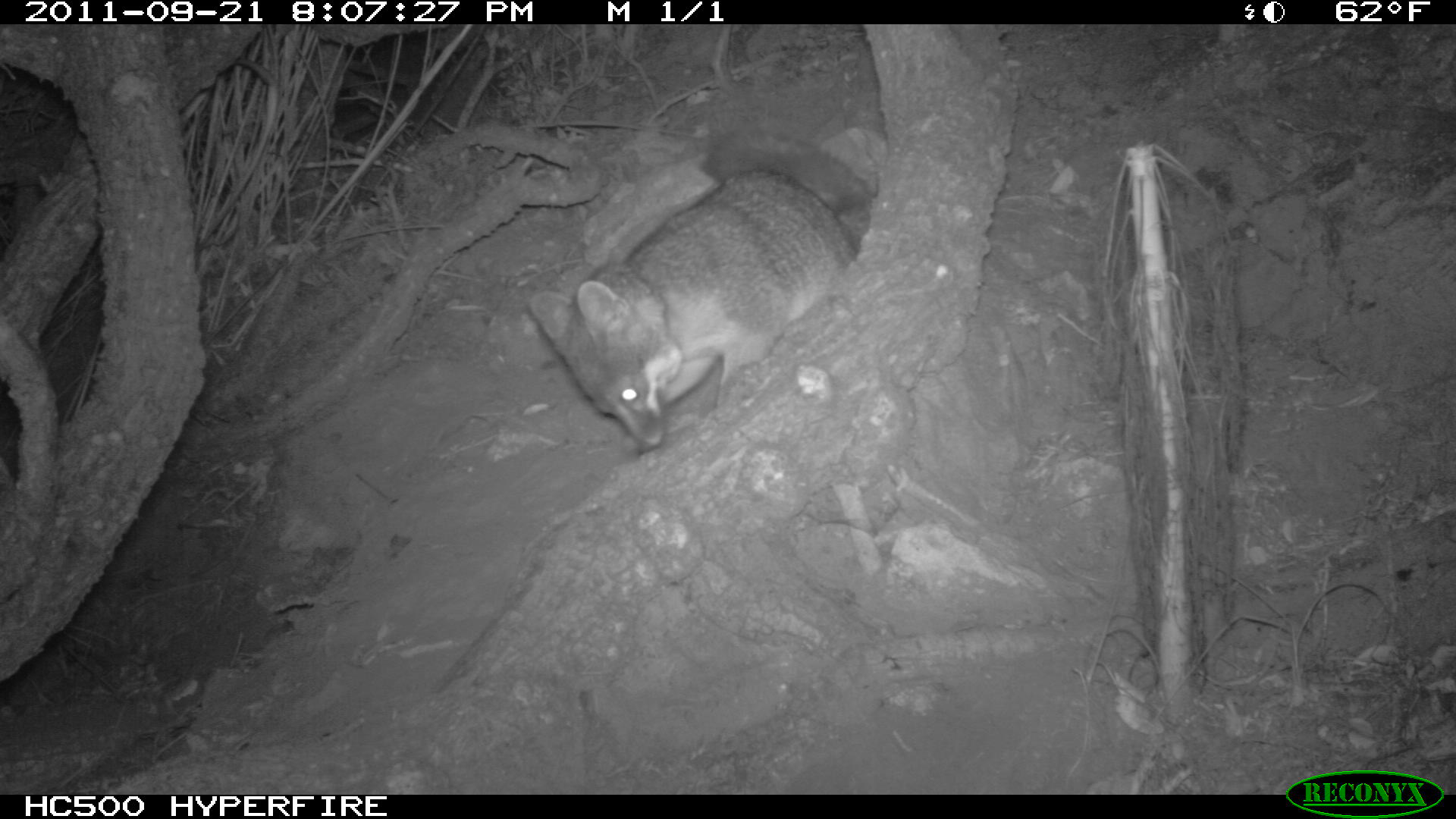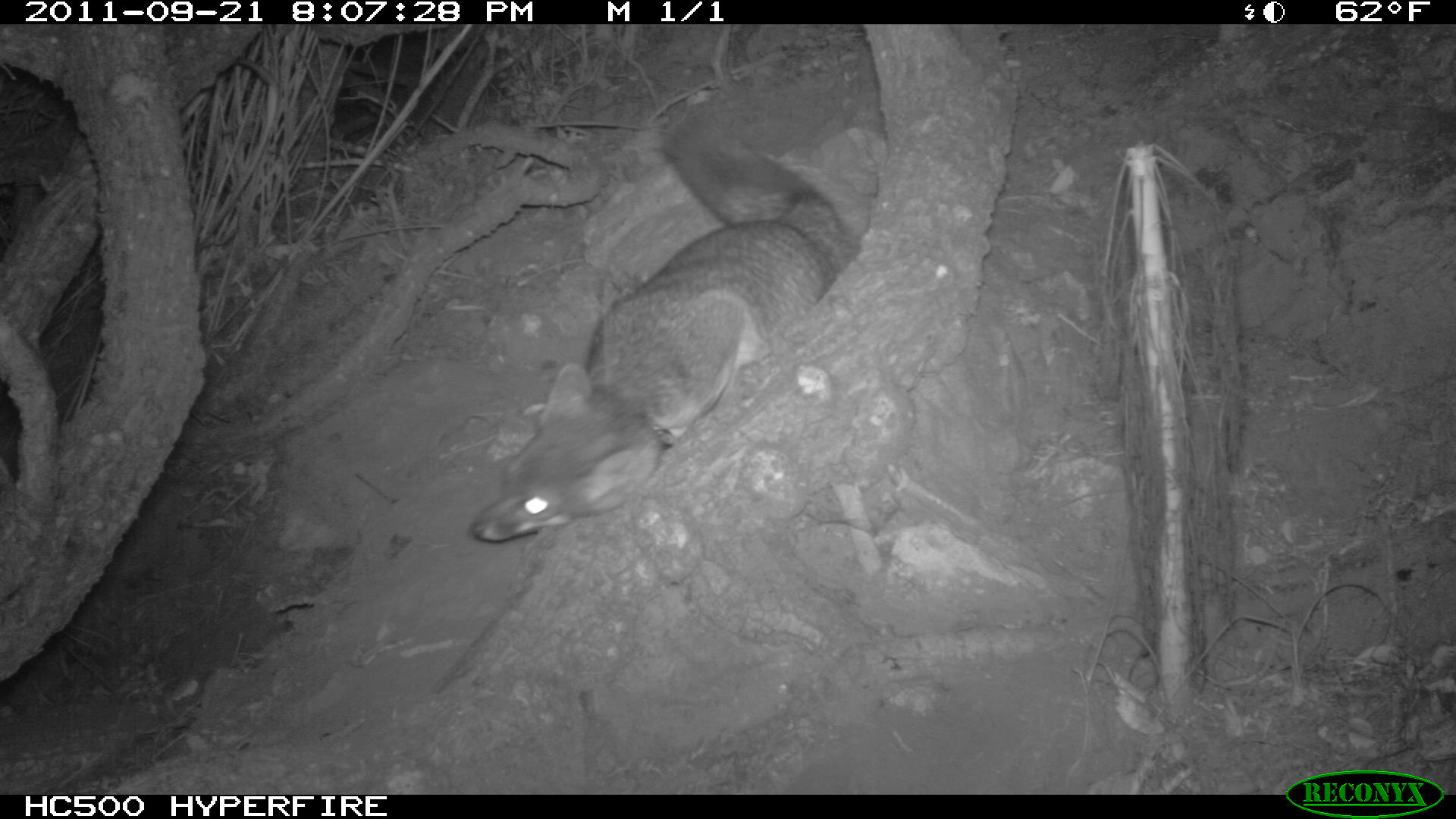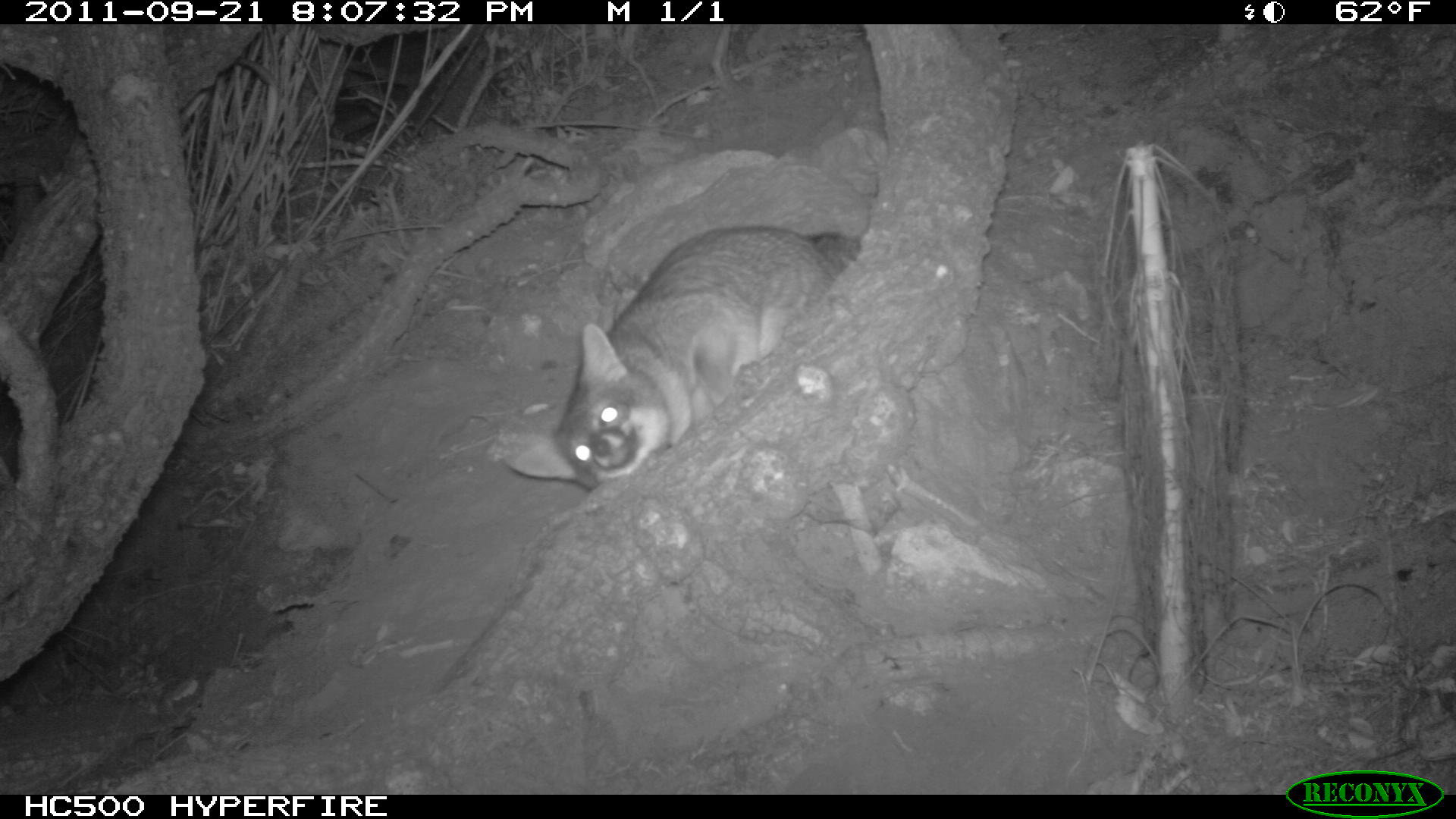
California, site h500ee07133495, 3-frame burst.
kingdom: Animalia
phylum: Chordata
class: Mammalia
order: Carnivora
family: Canidae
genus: Urocyon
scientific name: Urocyon littoralis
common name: island fox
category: fox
Fox (island fox) (Urocyon littoralis).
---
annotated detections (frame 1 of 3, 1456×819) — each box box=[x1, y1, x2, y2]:
fox: box=[529, 130, 870, 452]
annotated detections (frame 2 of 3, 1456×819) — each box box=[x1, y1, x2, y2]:
fox: box=[469, 118, 861, 542]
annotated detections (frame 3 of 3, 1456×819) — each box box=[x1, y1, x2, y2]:
fox: box=[507, 230, 861, 491]